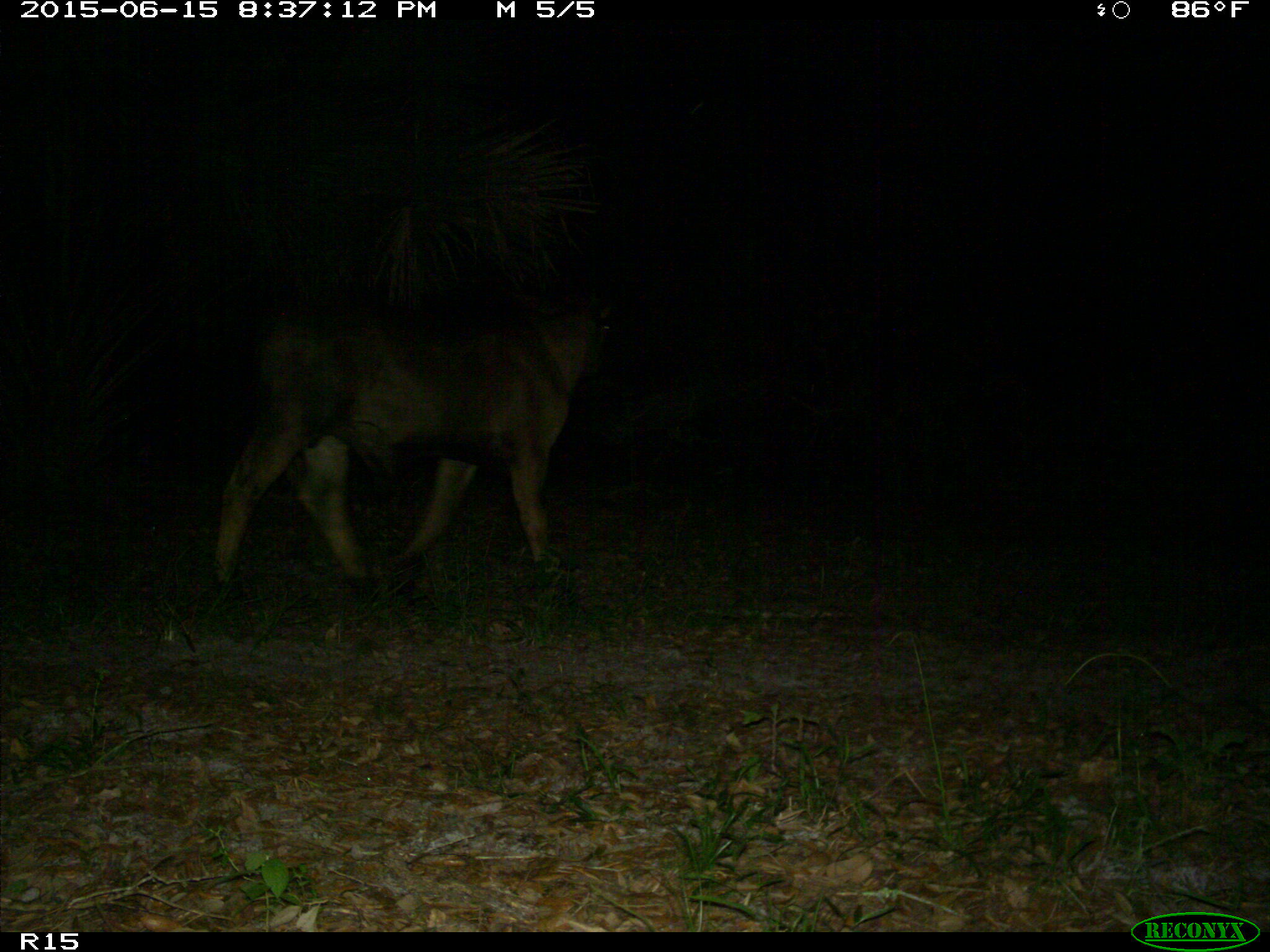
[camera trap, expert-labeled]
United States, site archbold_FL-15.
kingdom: Animalia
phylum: Chordata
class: Mammalia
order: Artiodactyla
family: Bovidae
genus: Bos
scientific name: Bos taurus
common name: domestic cow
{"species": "Bos taurus (domestic cow)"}